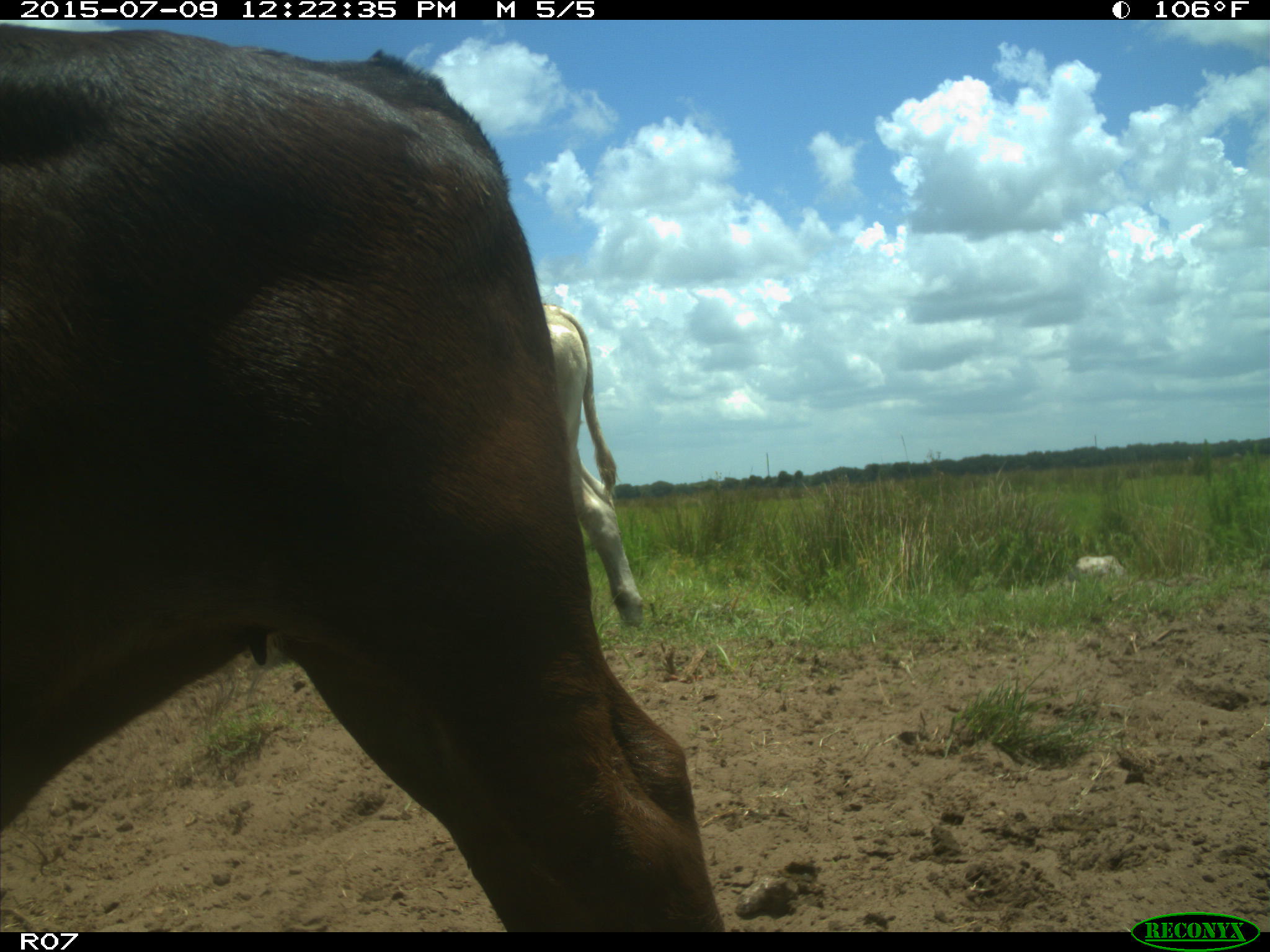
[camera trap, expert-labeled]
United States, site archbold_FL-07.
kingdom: Animalia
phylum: Chordata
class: Mammalia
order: Artiodactyla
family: Bovidae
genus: Bos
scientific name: Bos taurus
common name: domestic cow